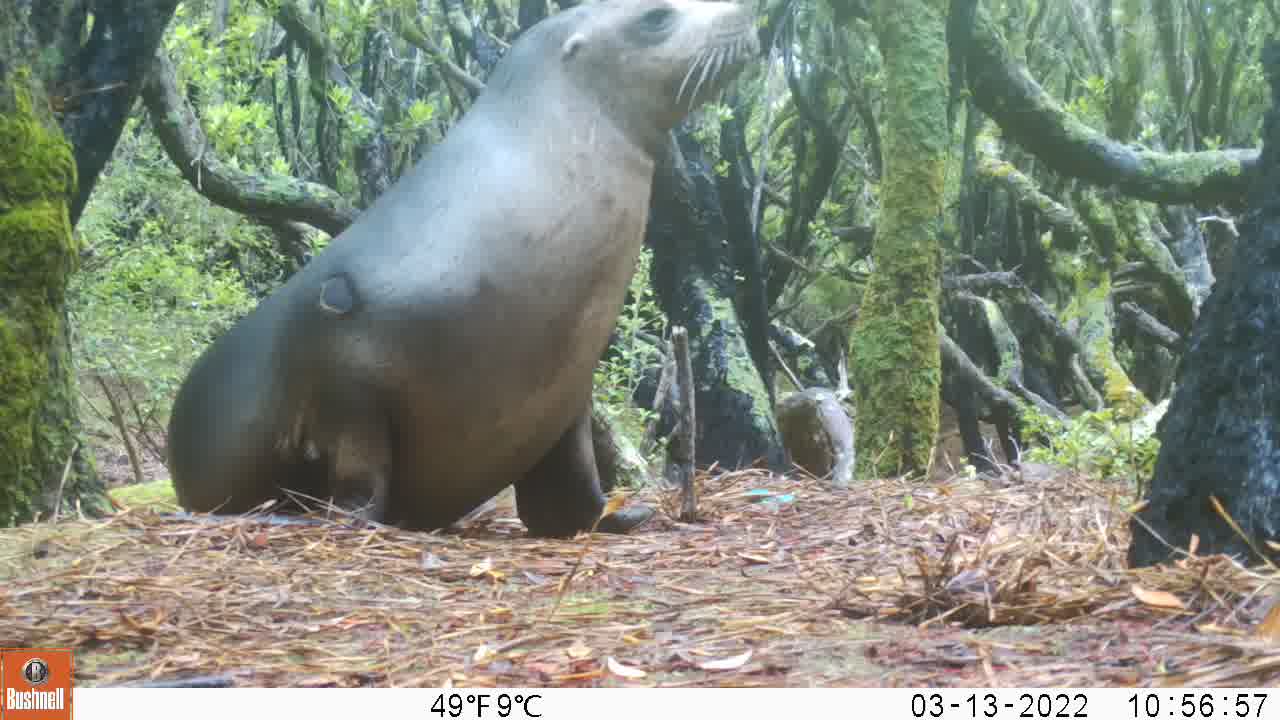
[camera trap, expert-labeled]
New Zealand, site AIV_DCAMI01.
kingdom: Animalia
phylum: Chordata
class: Mammalia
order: Carnivora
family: Otariidae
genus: Phocarctos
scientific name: Phocarctos hookeri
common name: new zealand sea lion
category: sealion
Sealion (new zealand sea lion) (Phocarctos hookeri).